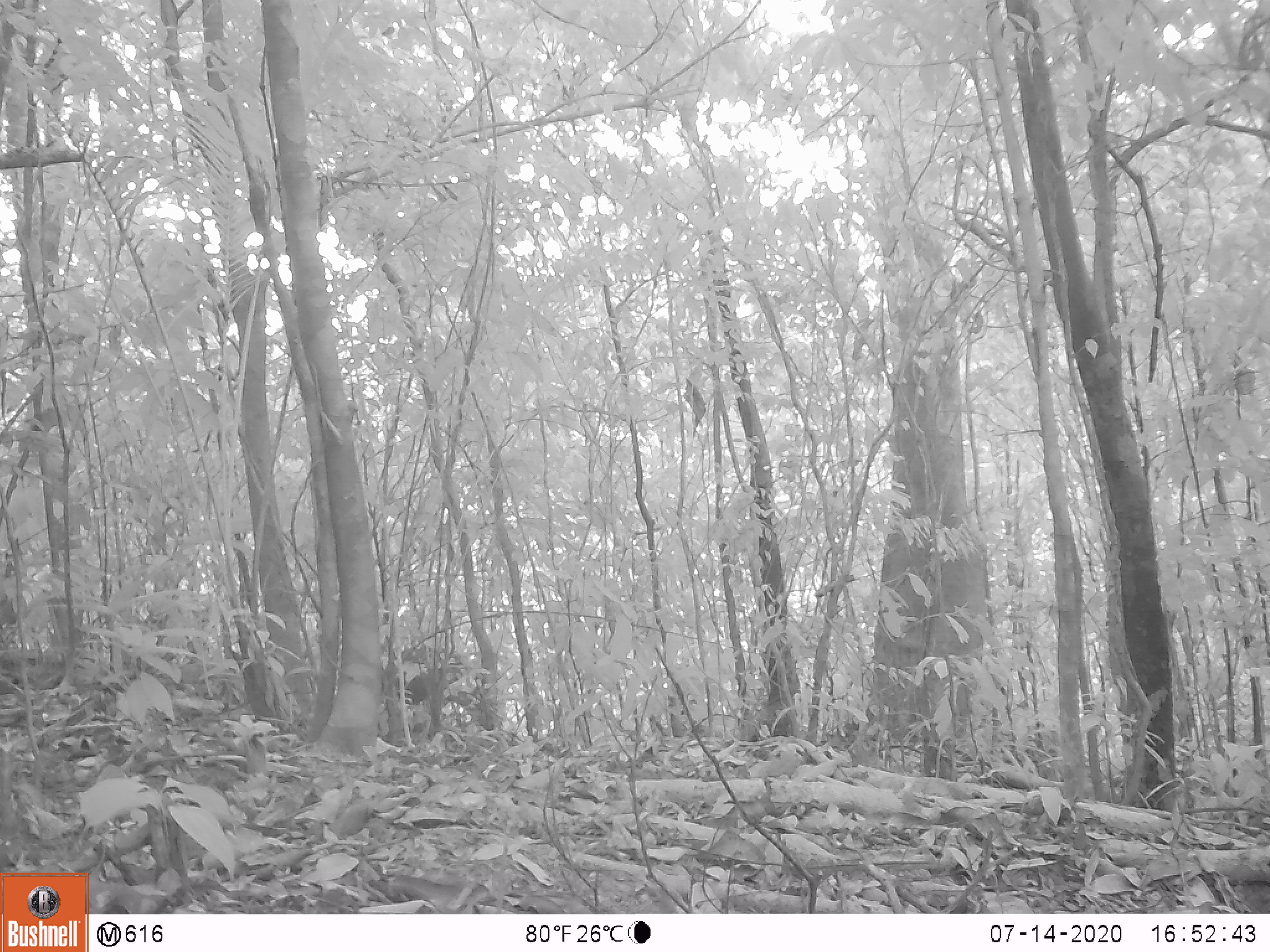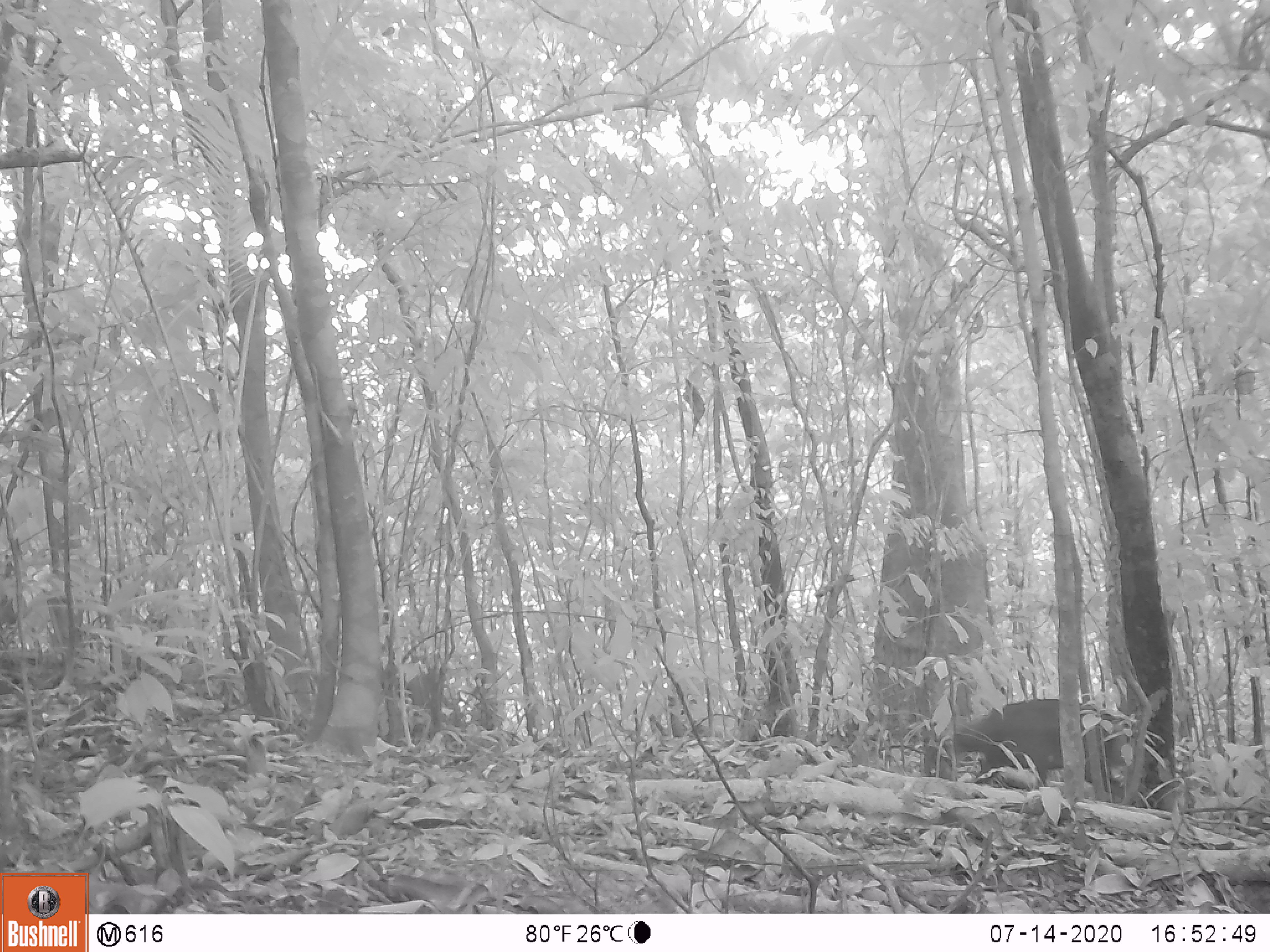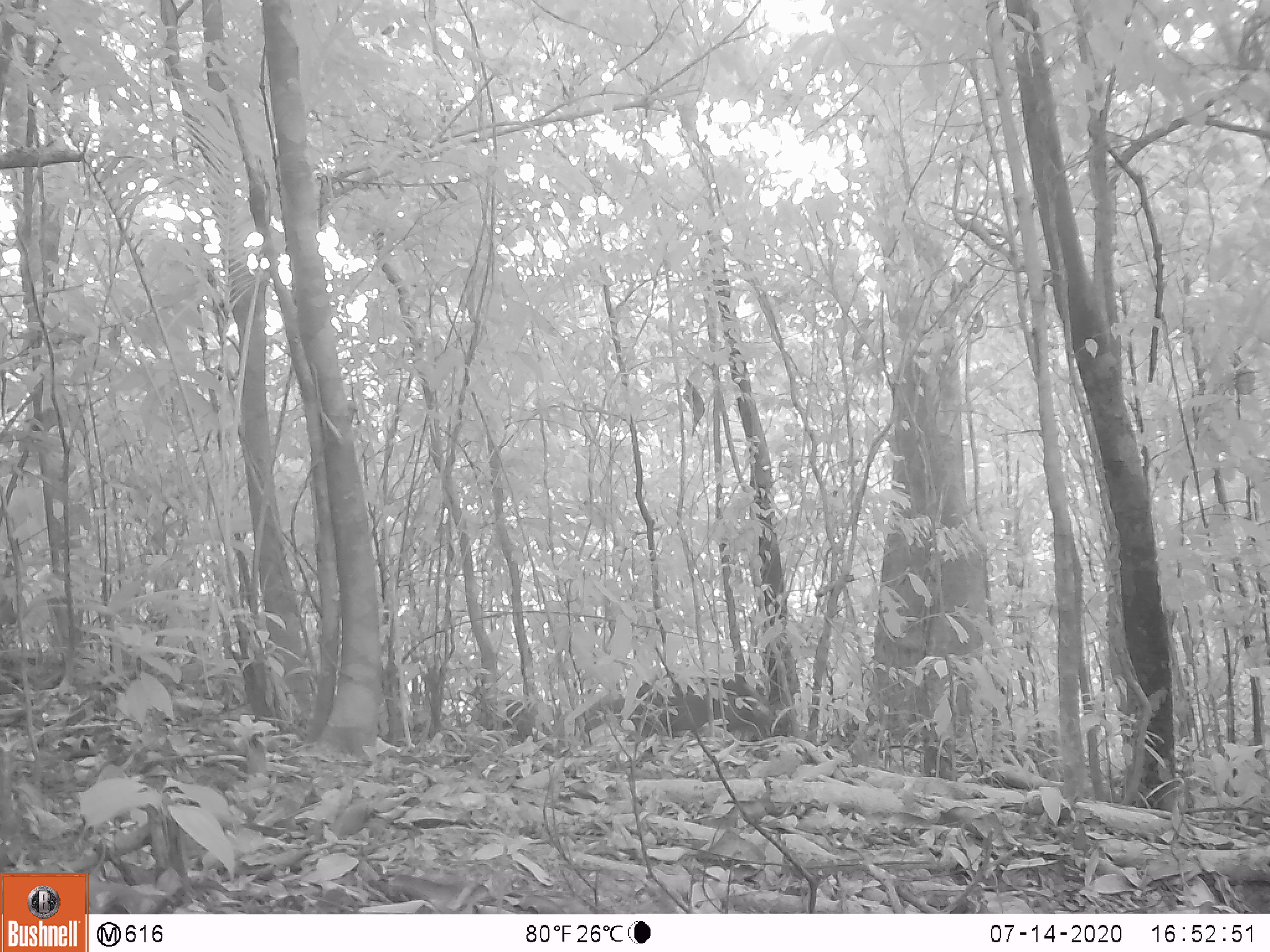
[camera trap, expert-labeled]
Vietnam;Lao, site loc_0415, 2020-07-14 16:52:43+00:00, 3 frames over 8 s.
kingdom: Animalia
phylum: Chordata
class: Mammalia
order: Artiodactyla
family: Cervidae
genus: Muntiacus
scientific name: Muntiacus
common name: muntjacs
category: unidentified muntjac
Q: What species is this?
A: Unidentified muntjac (muntjacs) (Muntiacus).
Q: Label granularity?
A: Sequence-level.